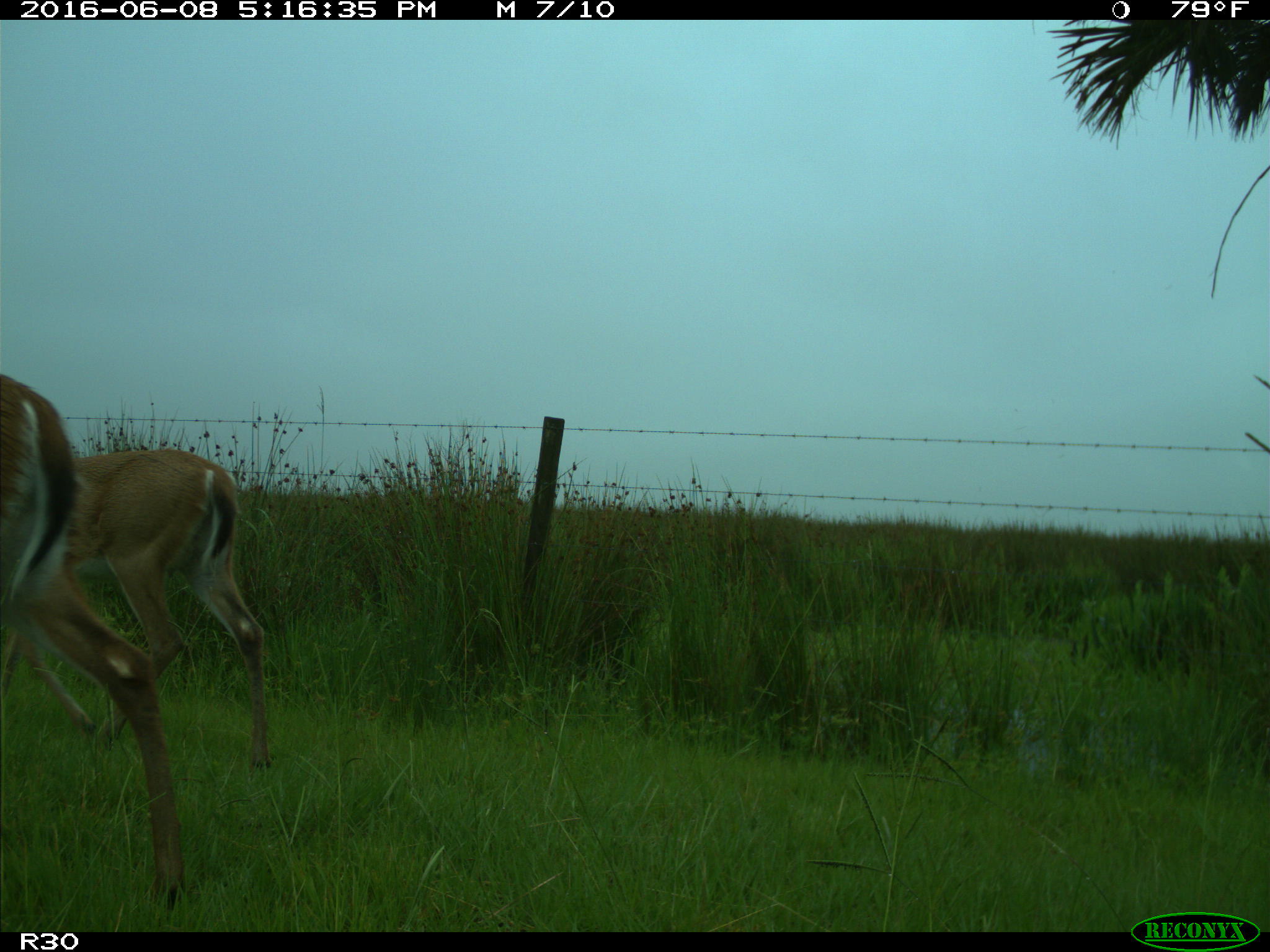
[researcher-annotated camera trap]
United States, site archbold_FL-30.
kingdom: Animalia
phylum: Chordata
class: Mammalia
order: Artiodactyla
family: Cervidae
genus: Odocoileus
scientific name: Odocoileus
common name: deer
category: unidentified deer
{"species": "unidentified deer (deer) (Odocoileus)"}